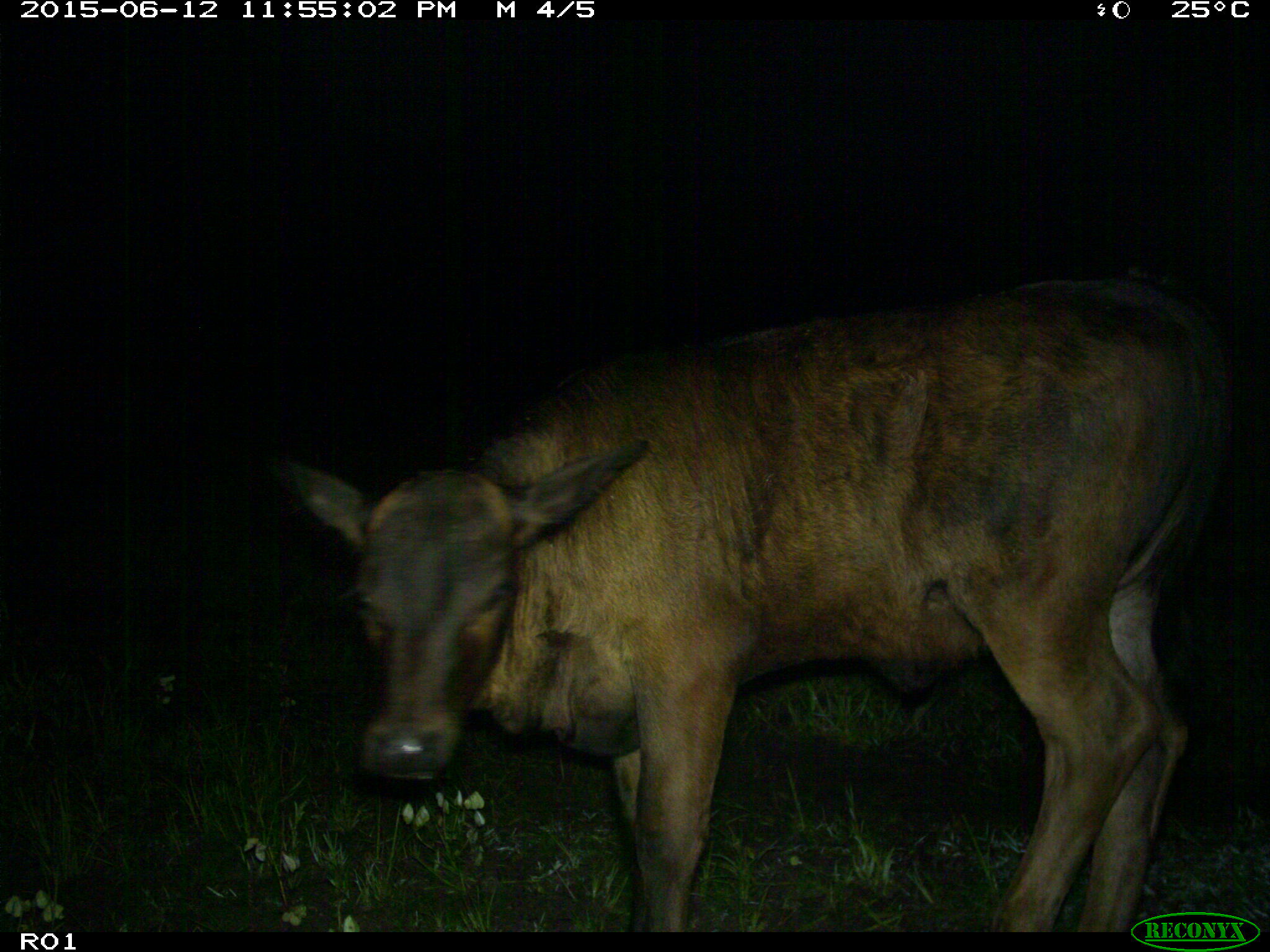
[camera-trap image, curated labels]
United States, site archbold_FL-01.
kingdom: Animalia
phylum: Chordata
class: Mammalia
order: Artiodactyla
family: Bovidae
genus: Bos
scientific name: Bos taurus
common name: domestic cow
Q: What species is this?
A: Bos taurus (domestic cow).